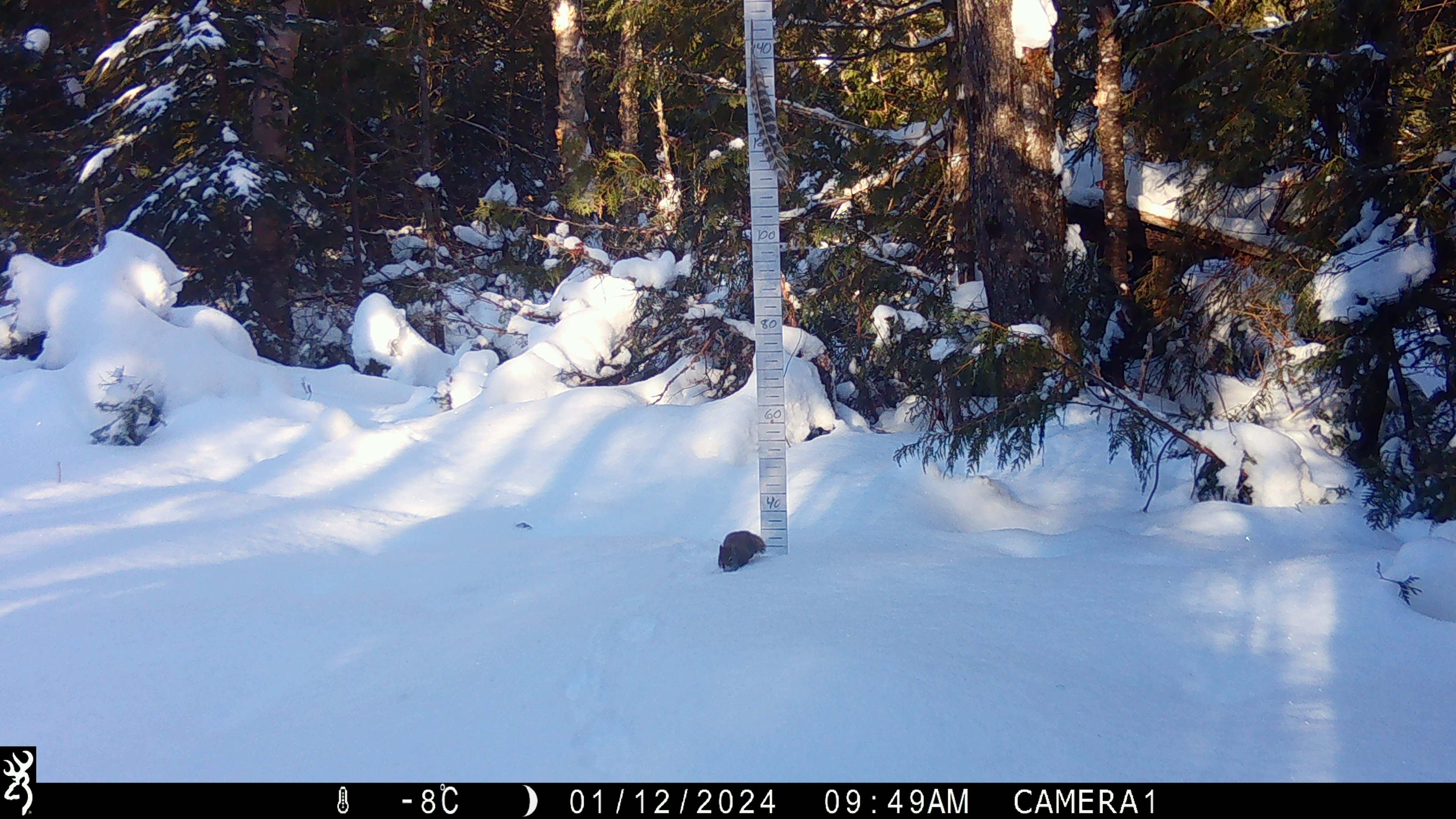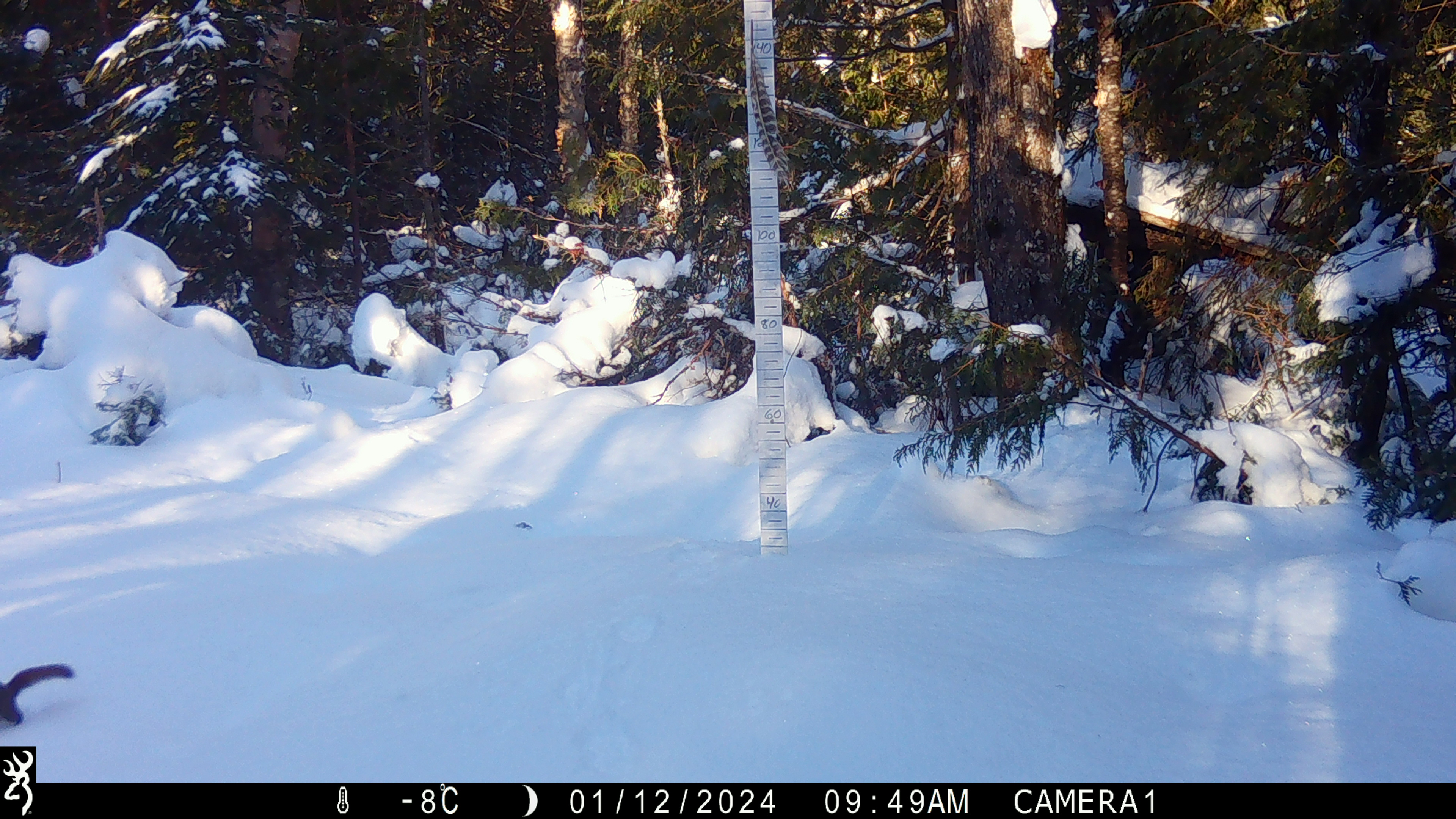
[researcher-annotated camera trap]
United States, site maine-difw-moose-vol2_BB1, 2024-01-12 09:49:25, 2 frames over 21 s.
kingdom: Animalia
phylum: Chordata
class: Mammalia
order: Rodentia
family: Sciuridae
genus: Tamiasciurus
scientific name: Tamiasciurus hudsonicus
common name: red squirrel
Red squirrel (Tamiasciurus hudsonicus).